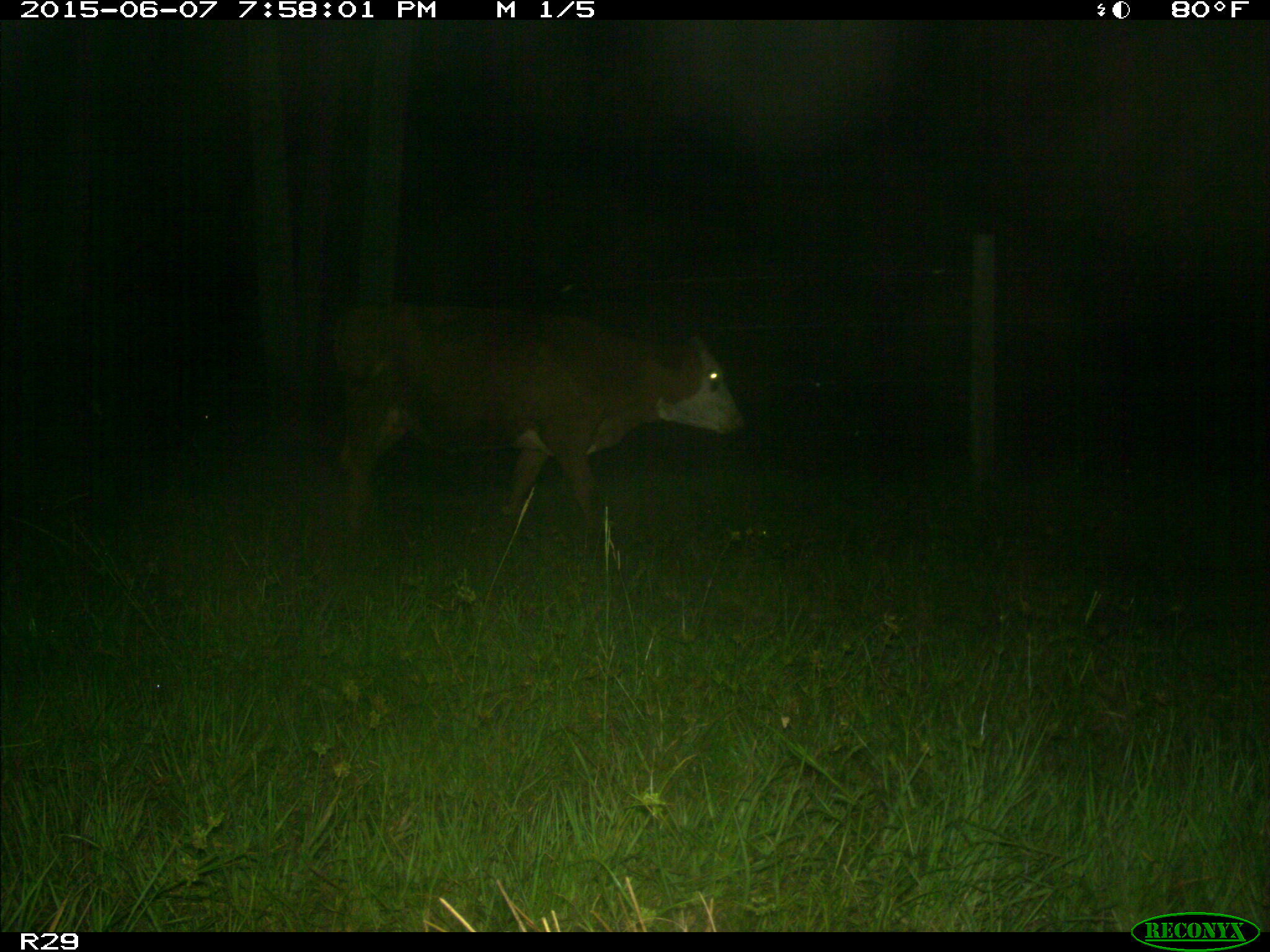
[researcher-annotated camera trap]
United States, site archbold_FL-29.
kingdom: Animalia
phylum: Chordata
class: Mammalia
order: Artiodactyla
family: Bovidae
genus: Bos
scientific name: Bos taurus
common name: domestic cow